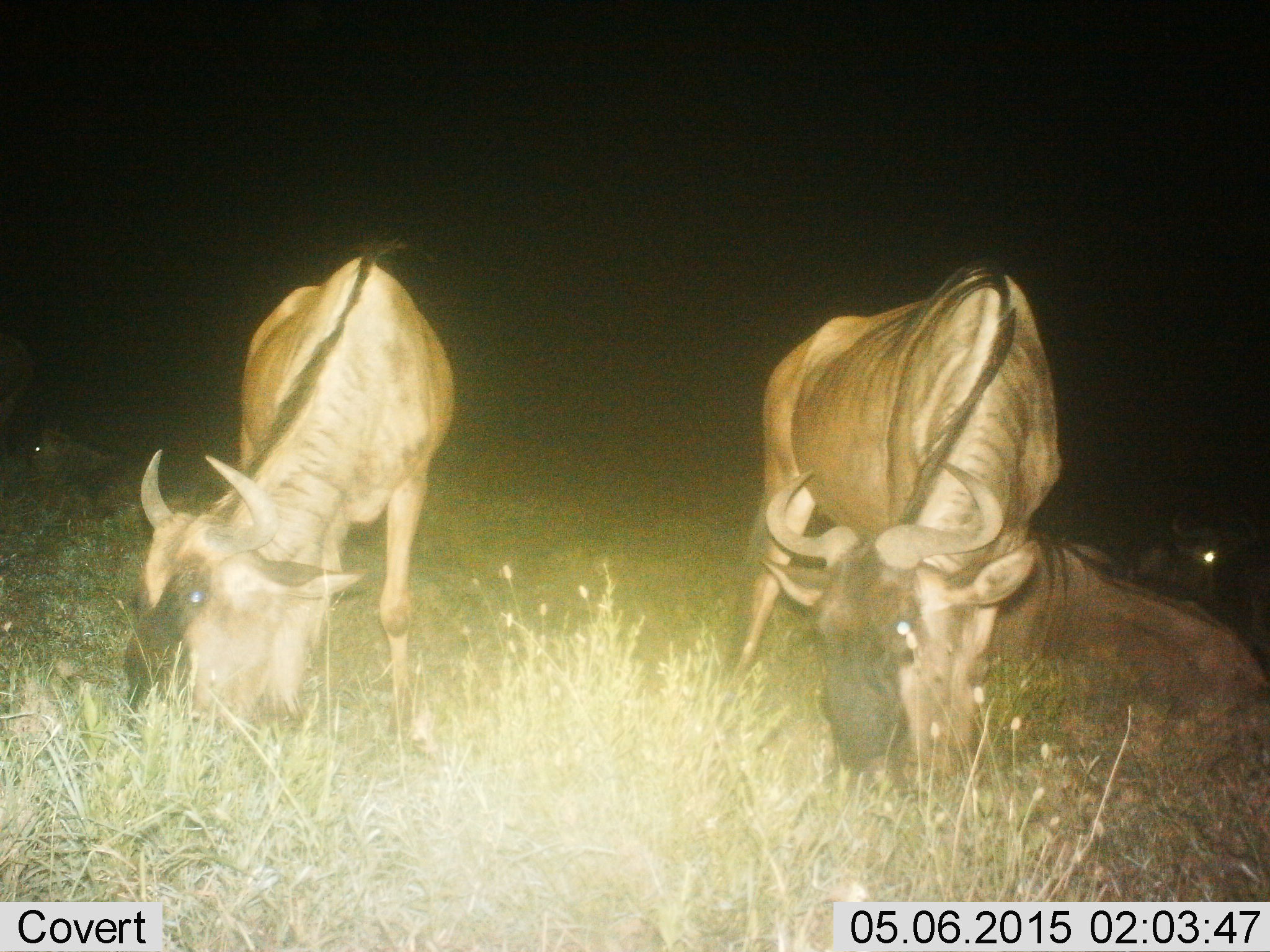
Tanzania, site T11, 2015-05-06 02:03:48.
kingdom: Animalia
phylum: Chordata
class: Mammalia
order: Artiodactyla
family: Bovidae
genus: Connochaetes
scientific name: Connochaetes taurinus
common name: blue wildebeest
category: wildebeest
Wildebeest (blue wildebeest) (Connochaetes taurinus), count 5. Behavior (volunteer vote fractions): standing 0%, resting 70%, moving 0%, interacting 10%. Young present (vote fraction): 10%. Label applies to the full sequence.